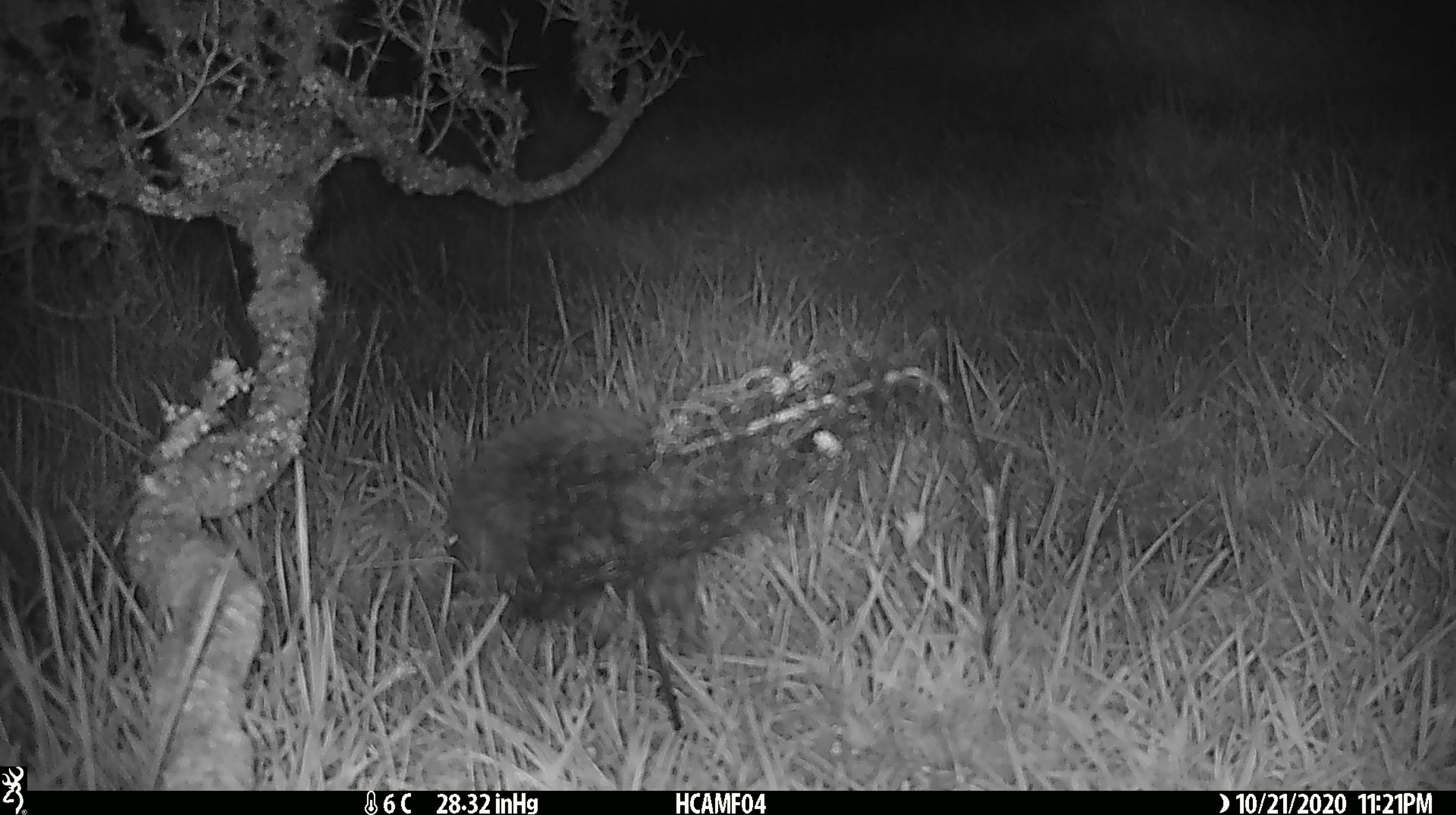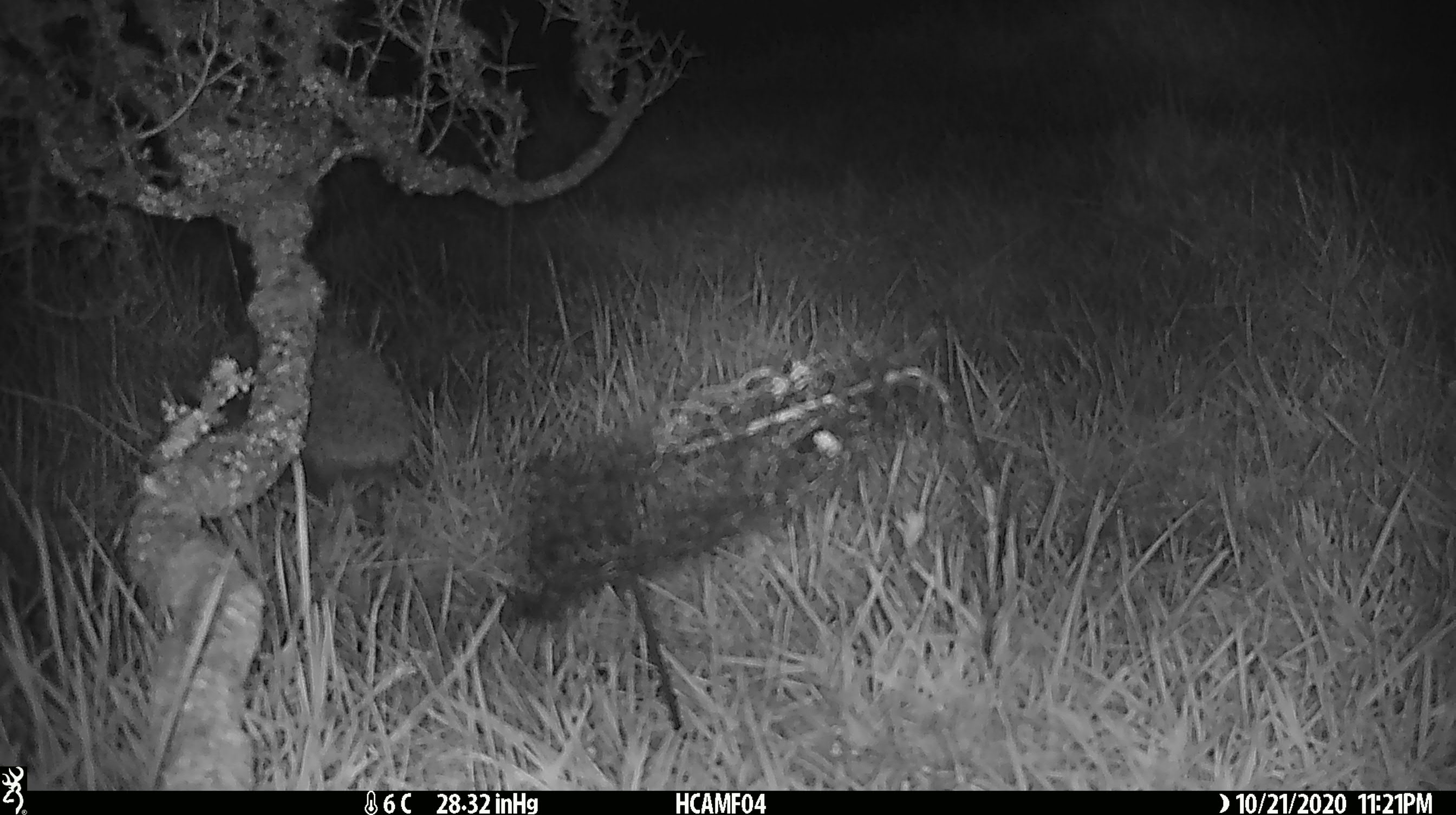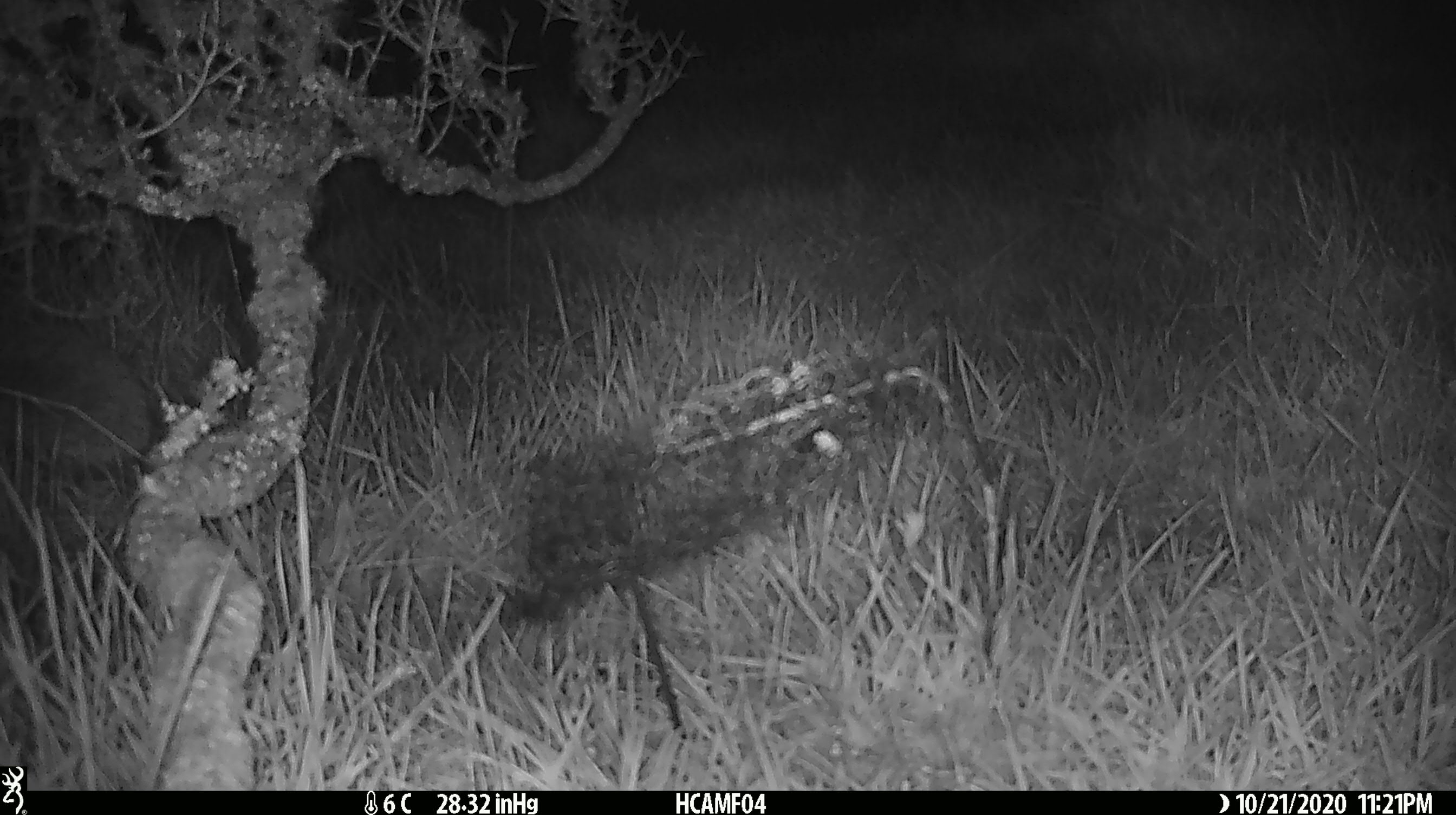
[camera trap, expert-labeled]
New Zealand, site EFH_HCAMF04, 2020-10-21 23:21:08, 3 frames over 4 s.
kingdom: Animalia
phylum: Chordata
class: Mammalia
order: Eulipotyphla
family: Erinaceidae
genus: Erinaceus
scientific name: Erinaceus europaeus europaeus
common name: european hedgehog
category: hedgehog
Hedgehog (european hedgehog) (Erinaceus europaeus europaeus).